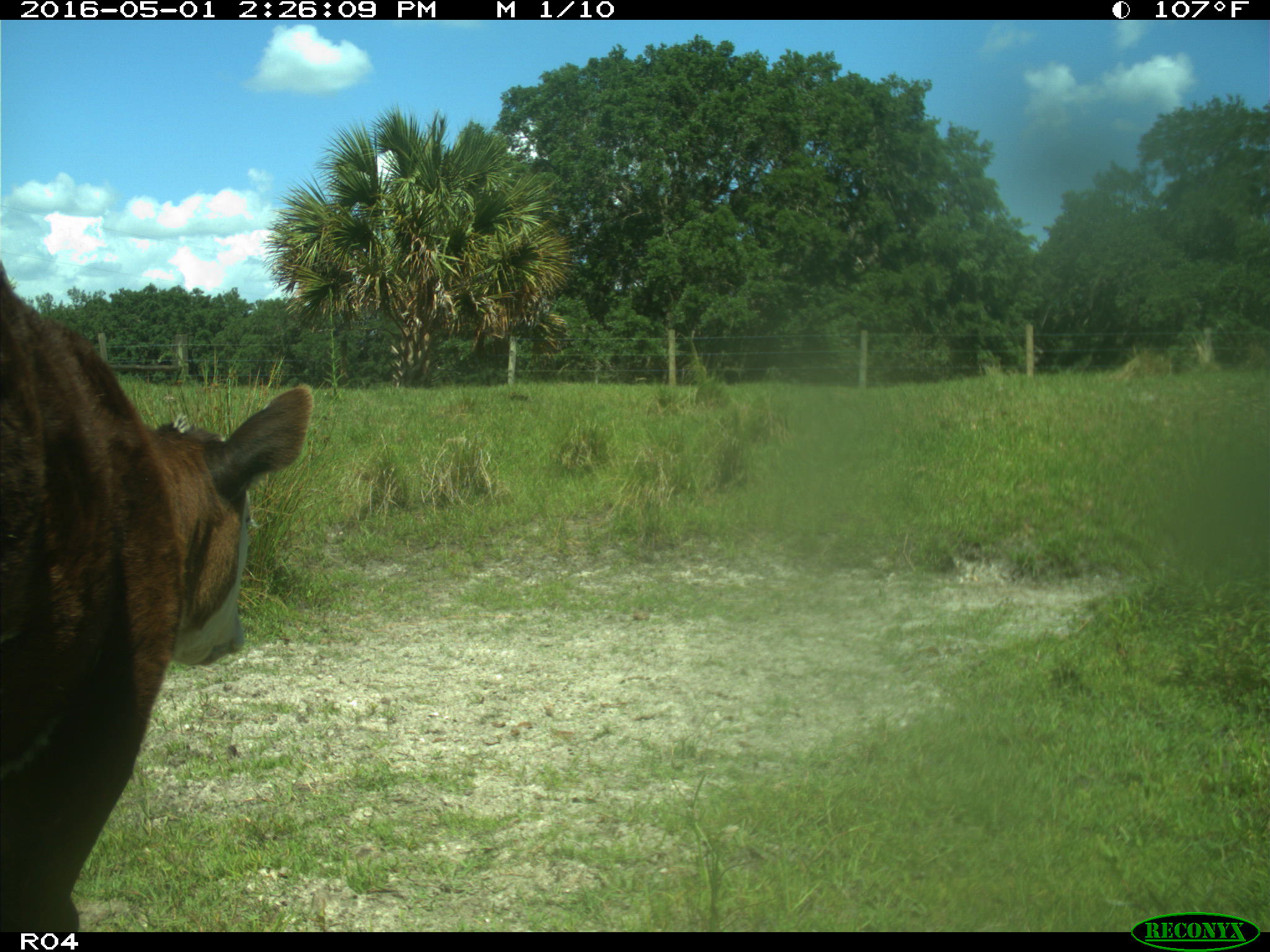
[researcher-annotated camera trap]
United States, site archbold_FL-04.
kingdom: Animalia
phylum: Chordata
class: Mammalia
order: Artiodactyla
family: Bovidae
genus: Bos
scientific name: Bos taurus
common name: domestic cow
Bos taurus (domestic cow).